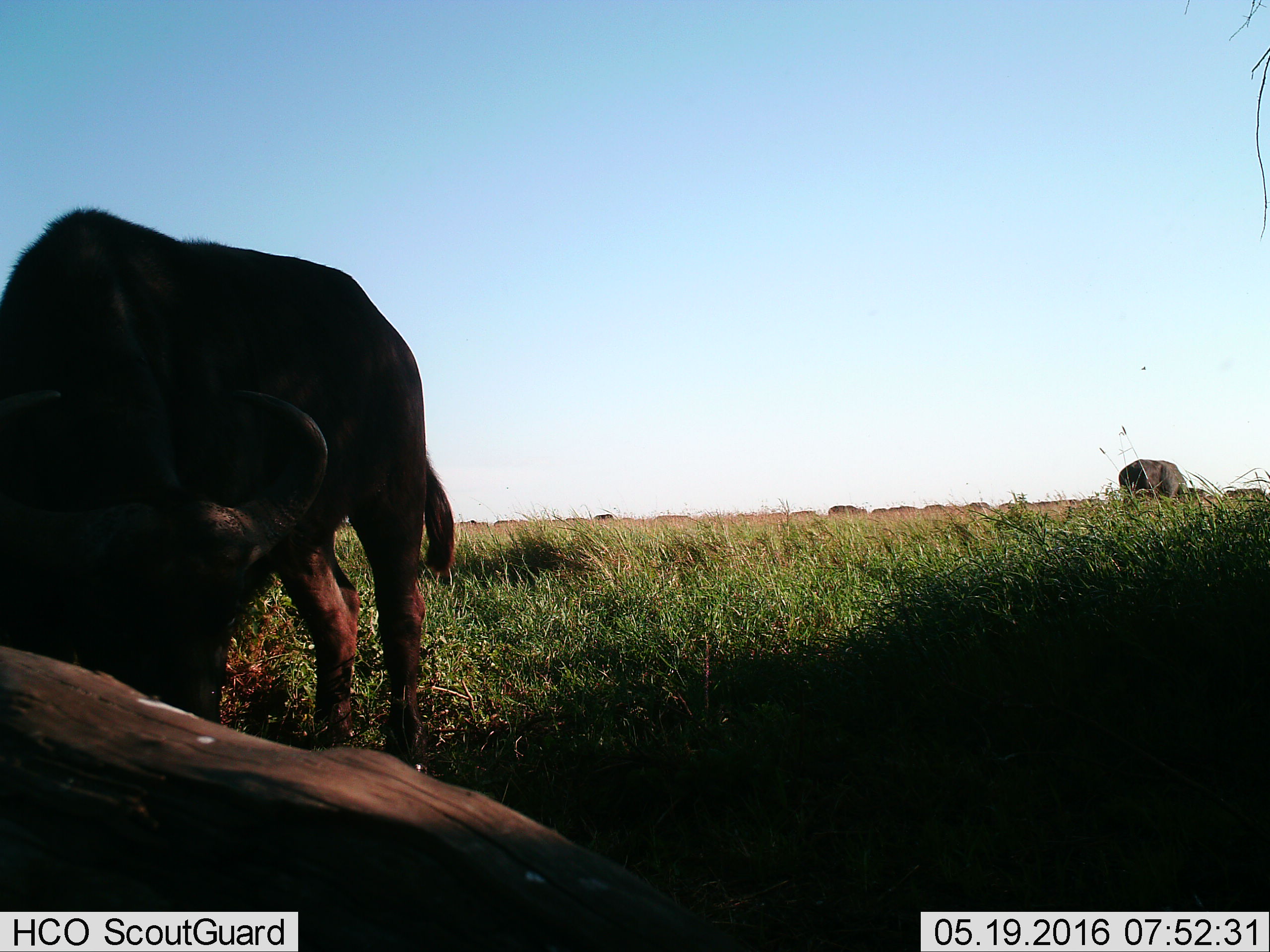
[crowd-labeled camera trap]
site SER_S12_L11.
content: unidentified animal